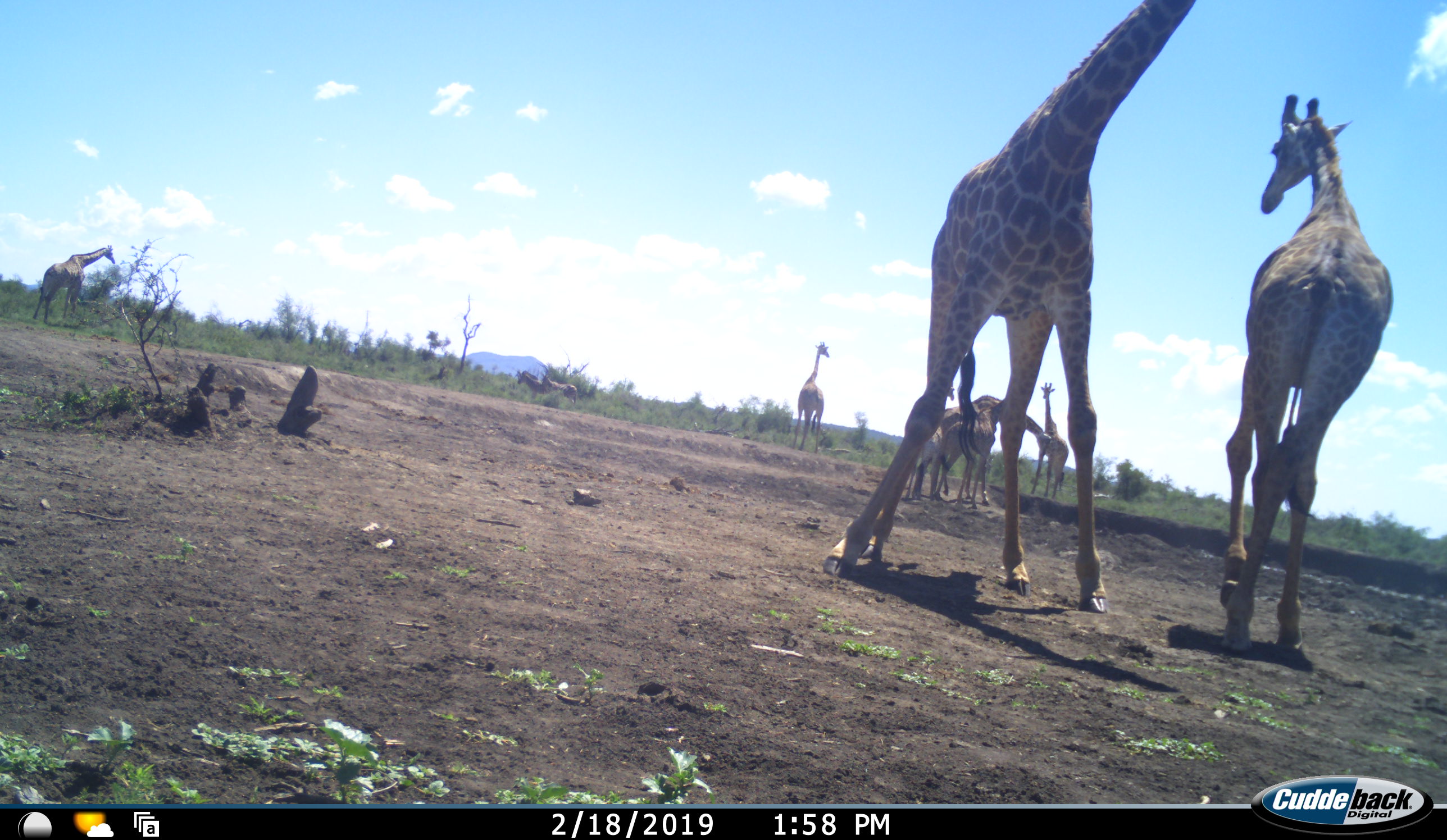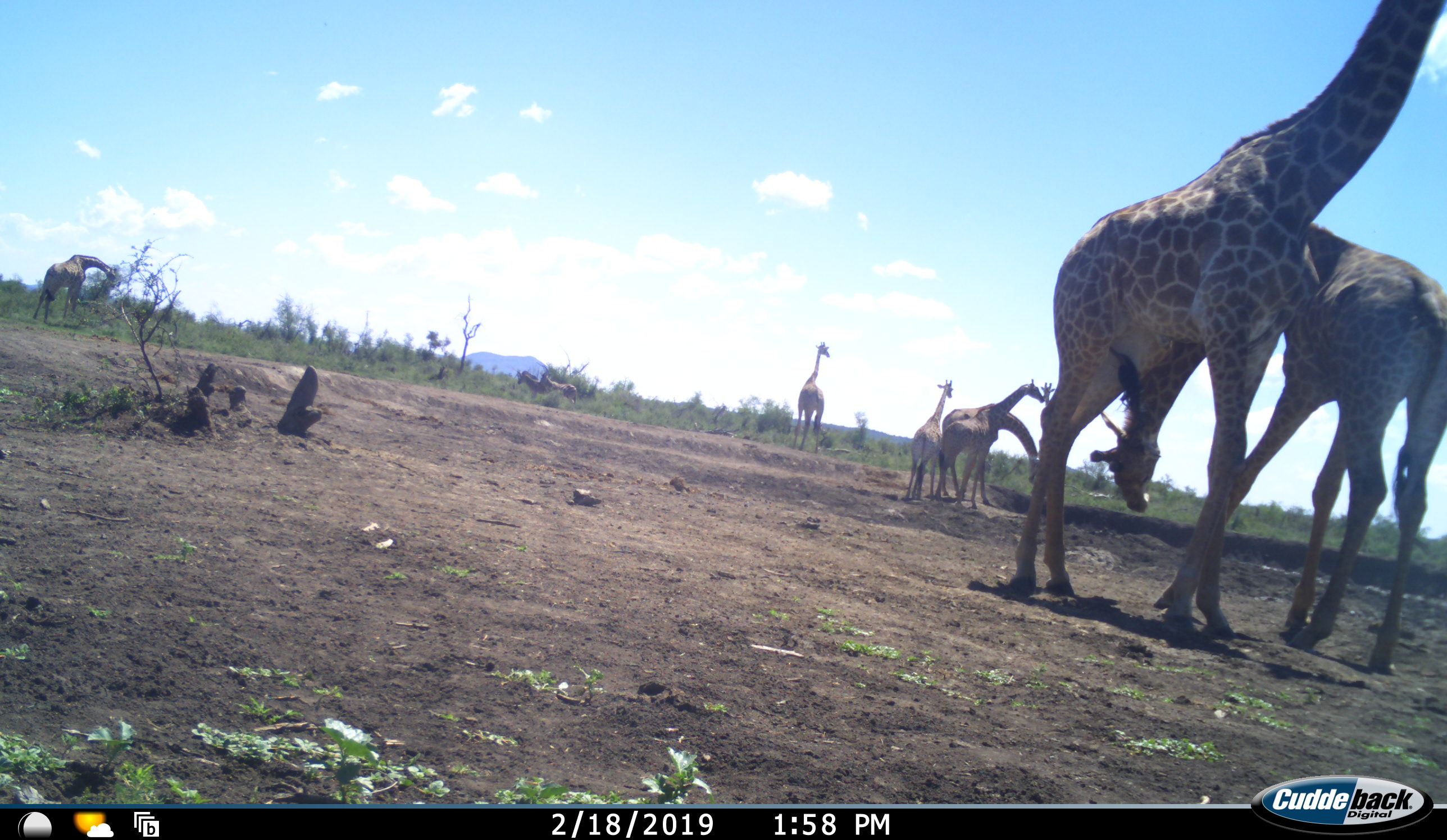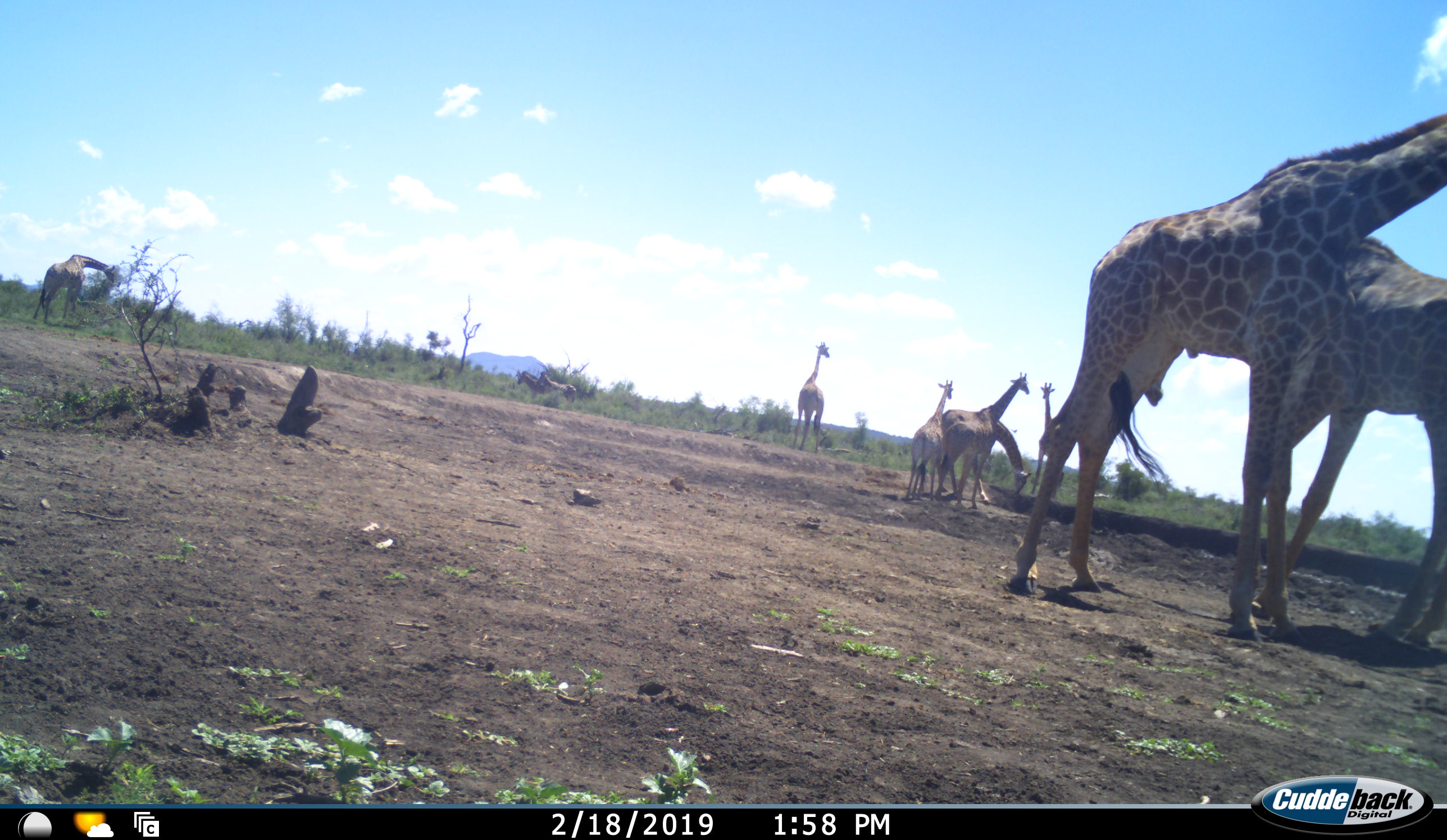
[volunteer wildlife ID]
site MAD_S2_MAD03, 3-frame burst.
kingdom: Animalia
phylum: Chordata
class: Mammalia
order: Artiodactyla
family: Giraffidae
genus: Giraffa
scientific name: Giraffa camelopardalis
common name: giraffe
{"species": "giraffe (Giraffa camelopardalis)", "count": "8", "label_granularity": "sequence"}